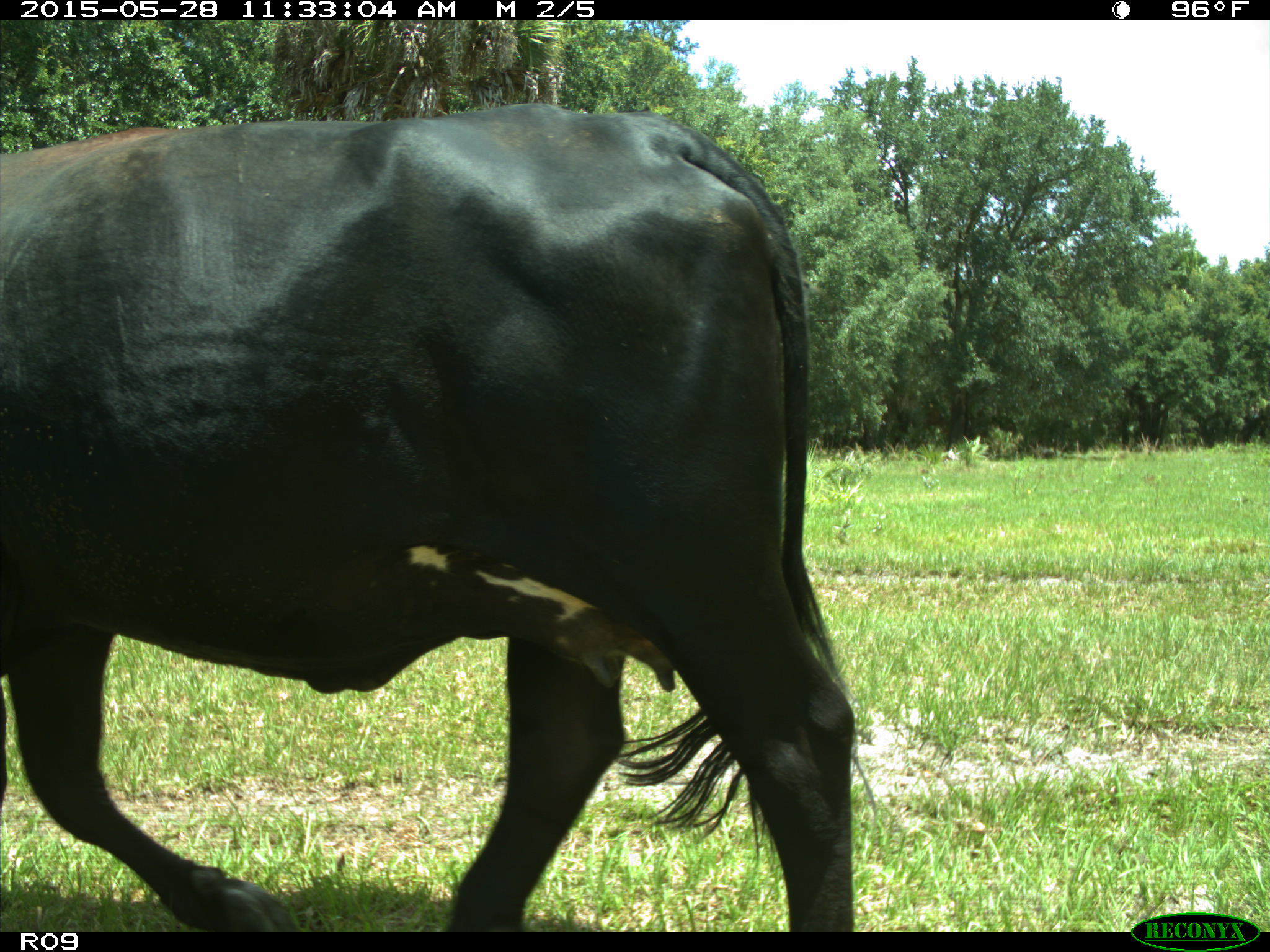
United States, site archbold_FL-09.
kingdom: Animalia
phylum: Chordata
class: Mammalia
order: Artiodactyla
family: Bovidae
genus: Bos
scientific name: Bos taurus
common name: domestic cow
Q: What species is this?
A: Bos taurus (domestic cow).